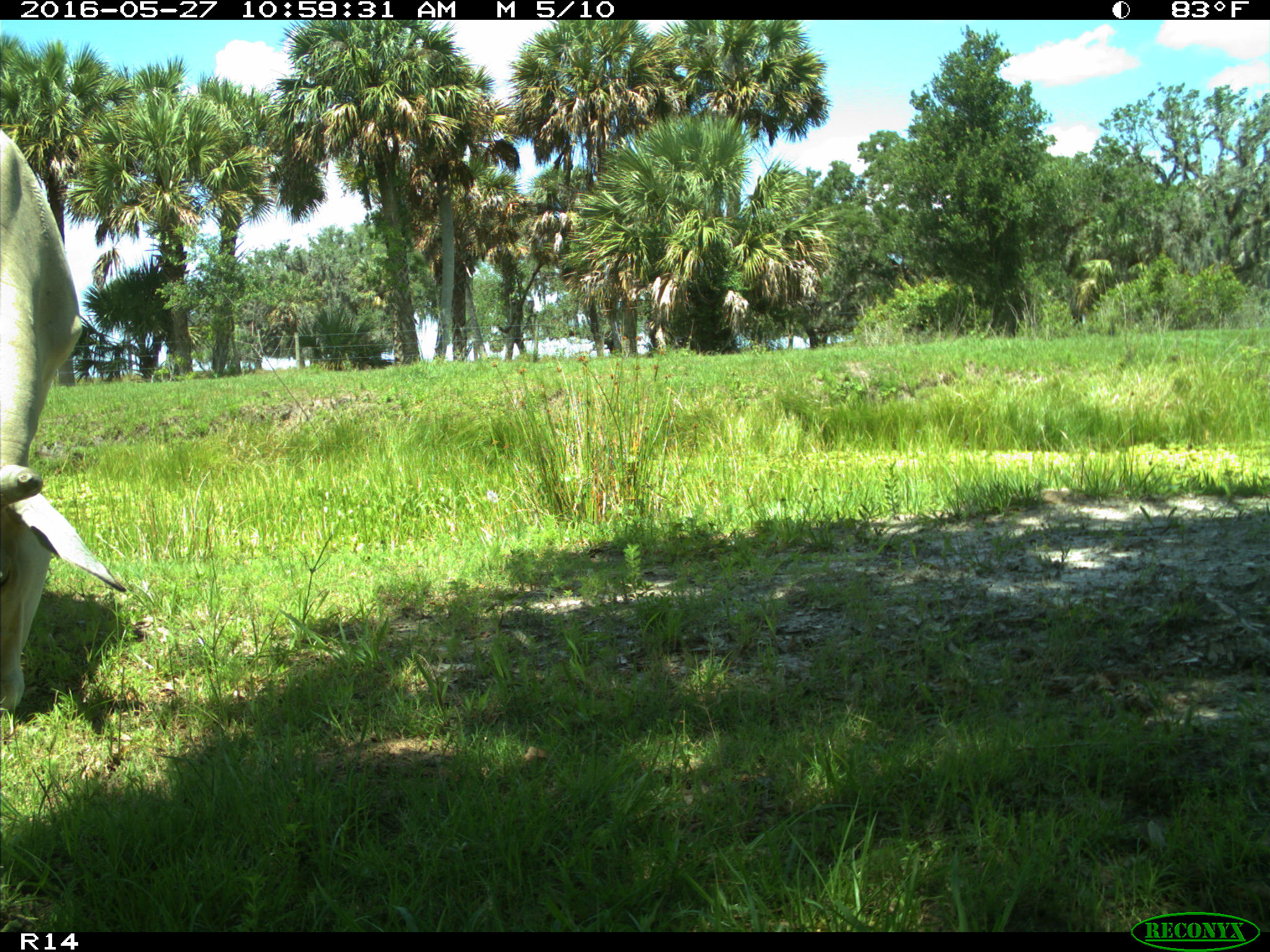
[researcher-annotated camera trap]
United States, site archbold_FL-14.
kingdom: Animalia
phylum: Chordata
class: Mammalia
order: Artiodactyla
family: Bovidae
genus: Bos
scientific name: Bos taurus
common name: domestic cow